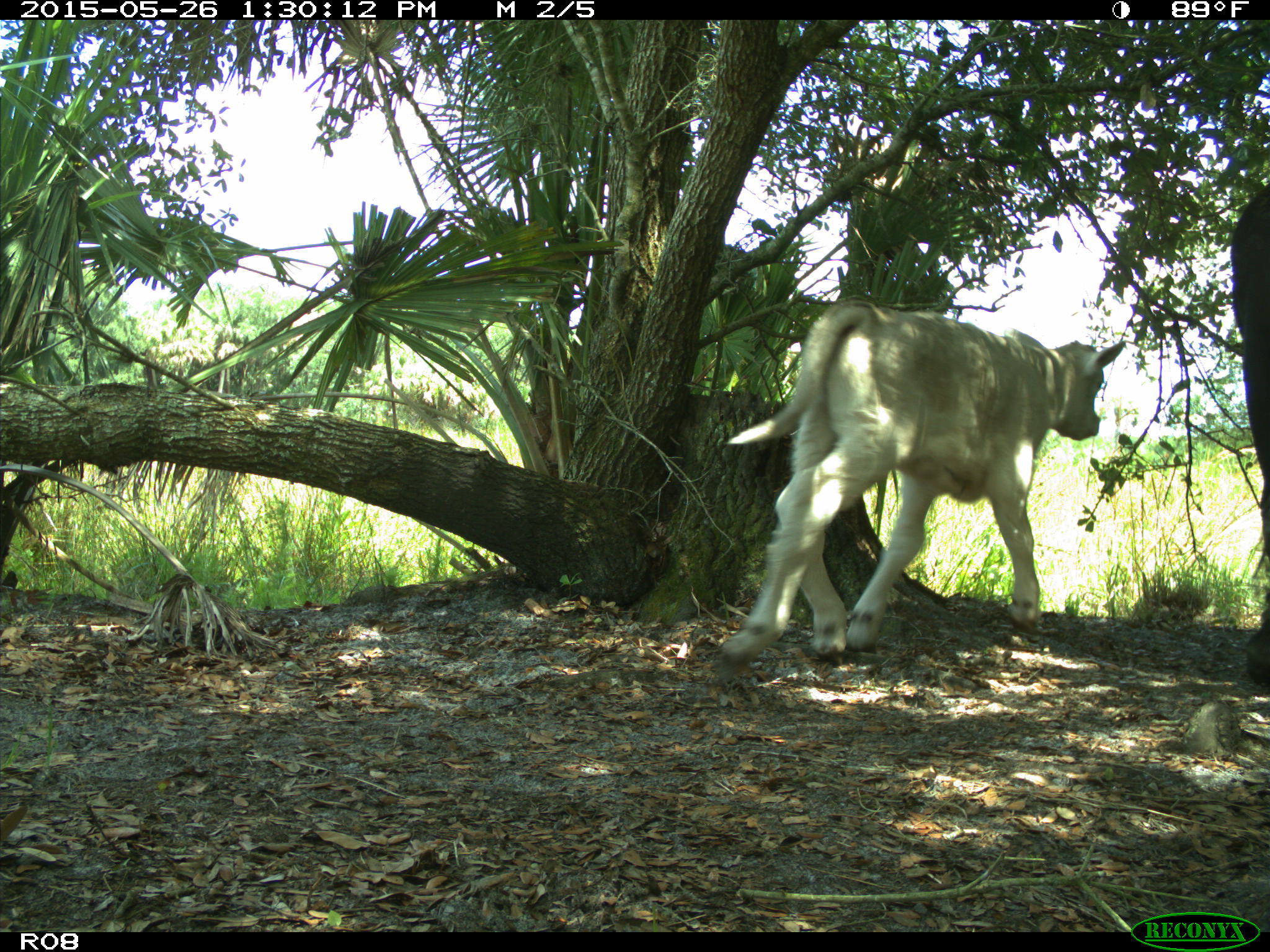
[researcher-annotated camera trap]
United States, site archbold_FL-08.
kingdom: Animalia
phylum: Chordata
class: Mammalia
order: Artiodactyla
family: Bovidae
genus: Bos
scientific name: Bos taurus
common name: domestic cow